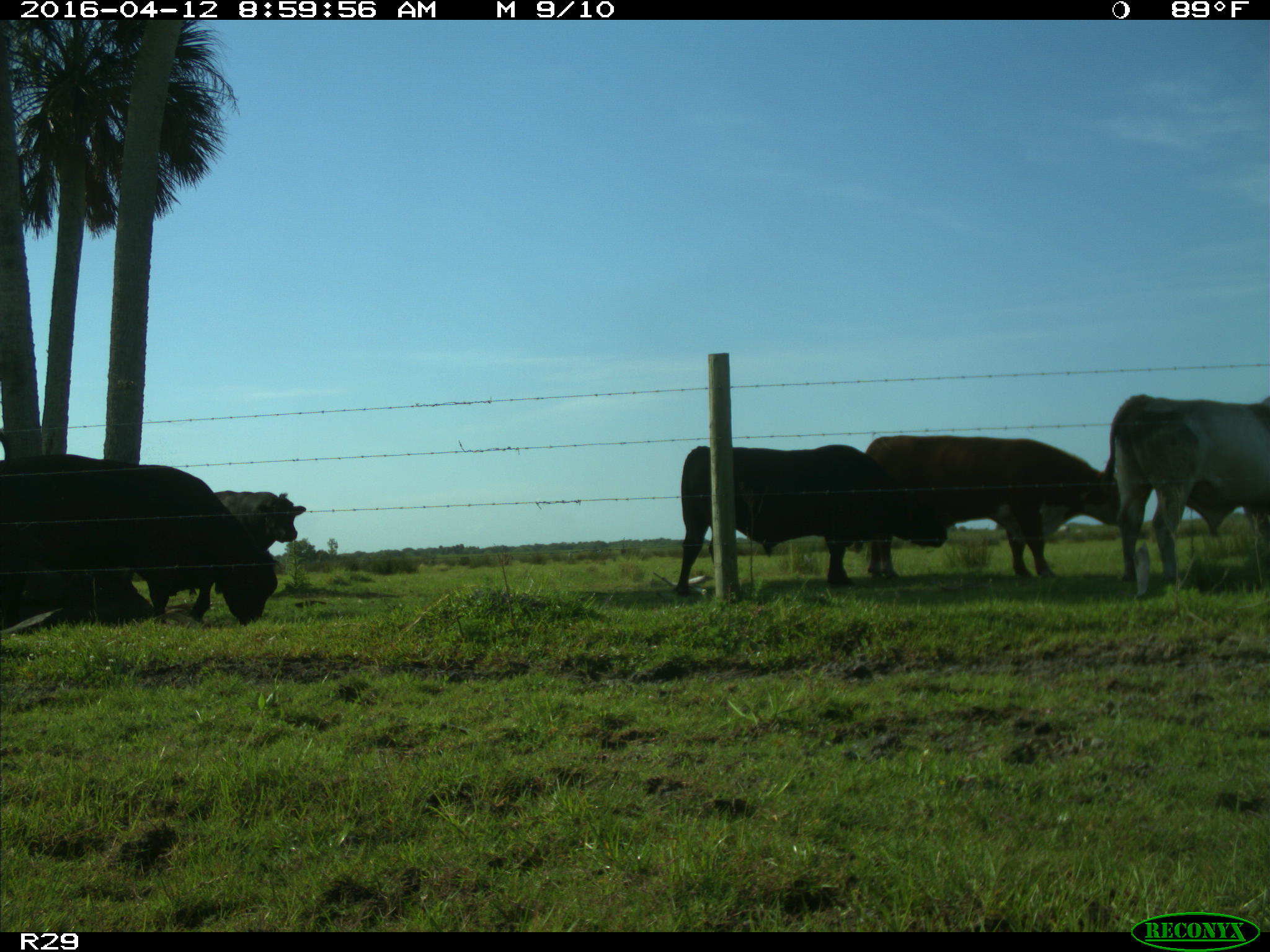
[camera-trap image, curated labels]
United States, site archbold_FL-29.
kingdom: Animalia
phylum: Chordata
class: Mammalia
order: Artiodactyla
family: Bovidae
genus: Bos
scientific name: Bos taurus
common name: domestic cow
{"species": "Bos taurus (domestic cow)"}